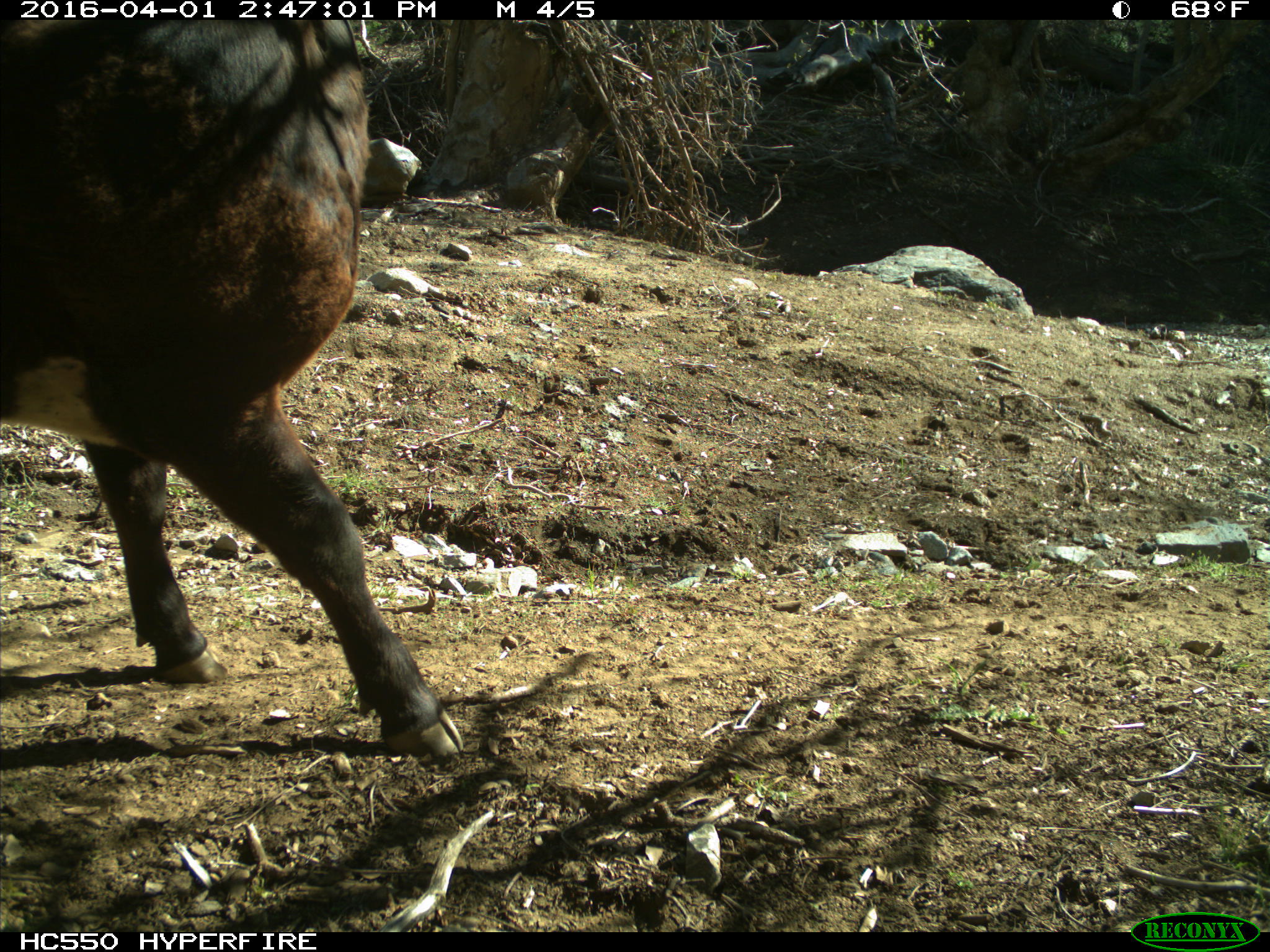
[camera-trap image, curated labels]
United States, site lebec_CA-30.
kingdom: Animalia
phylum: Chordata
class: Mammalia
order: Artiodactyla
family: Bovidae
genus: Bos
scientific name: Bos taurus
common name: domestic cow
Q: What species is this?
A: Bos taurus (domestic cow).